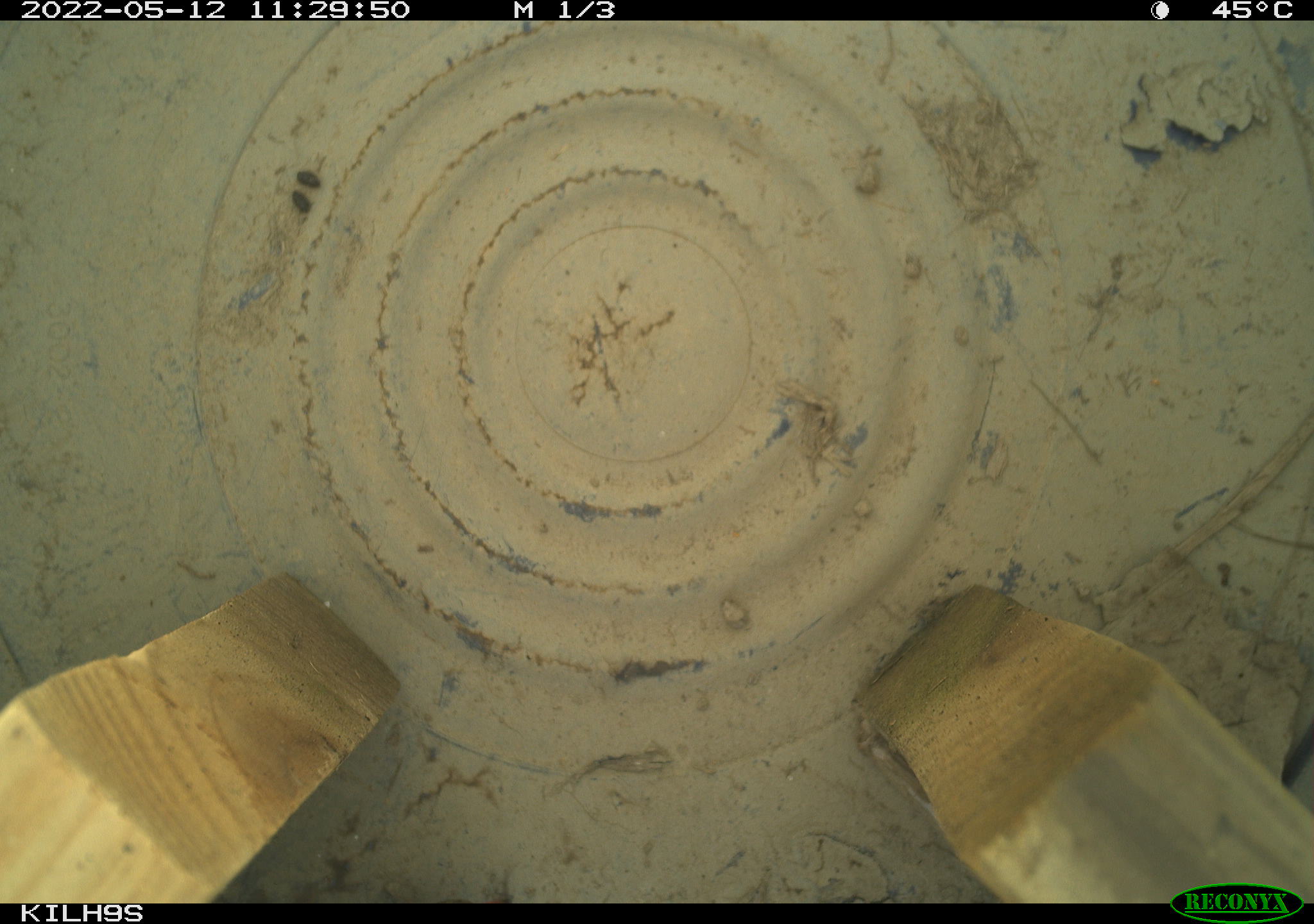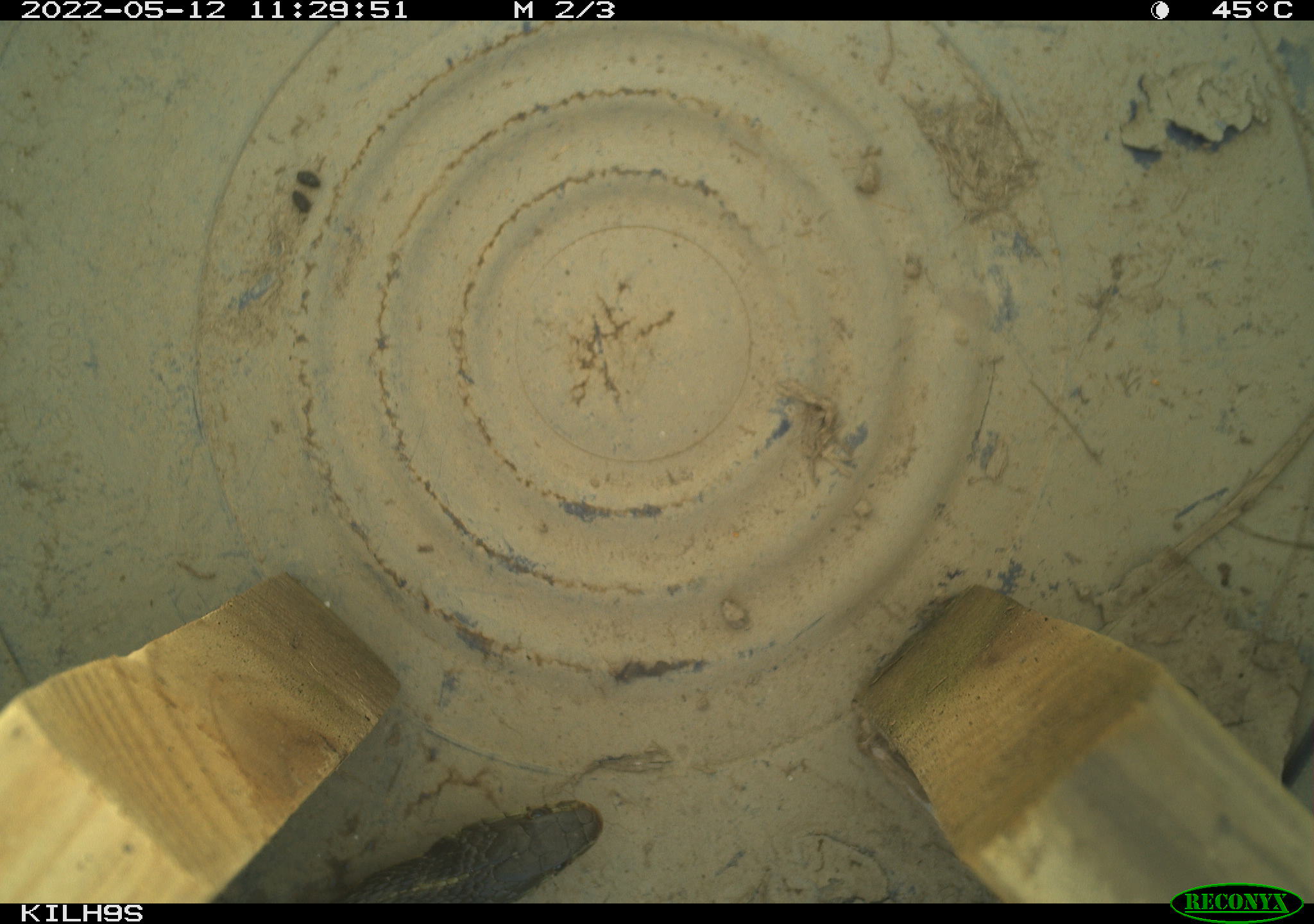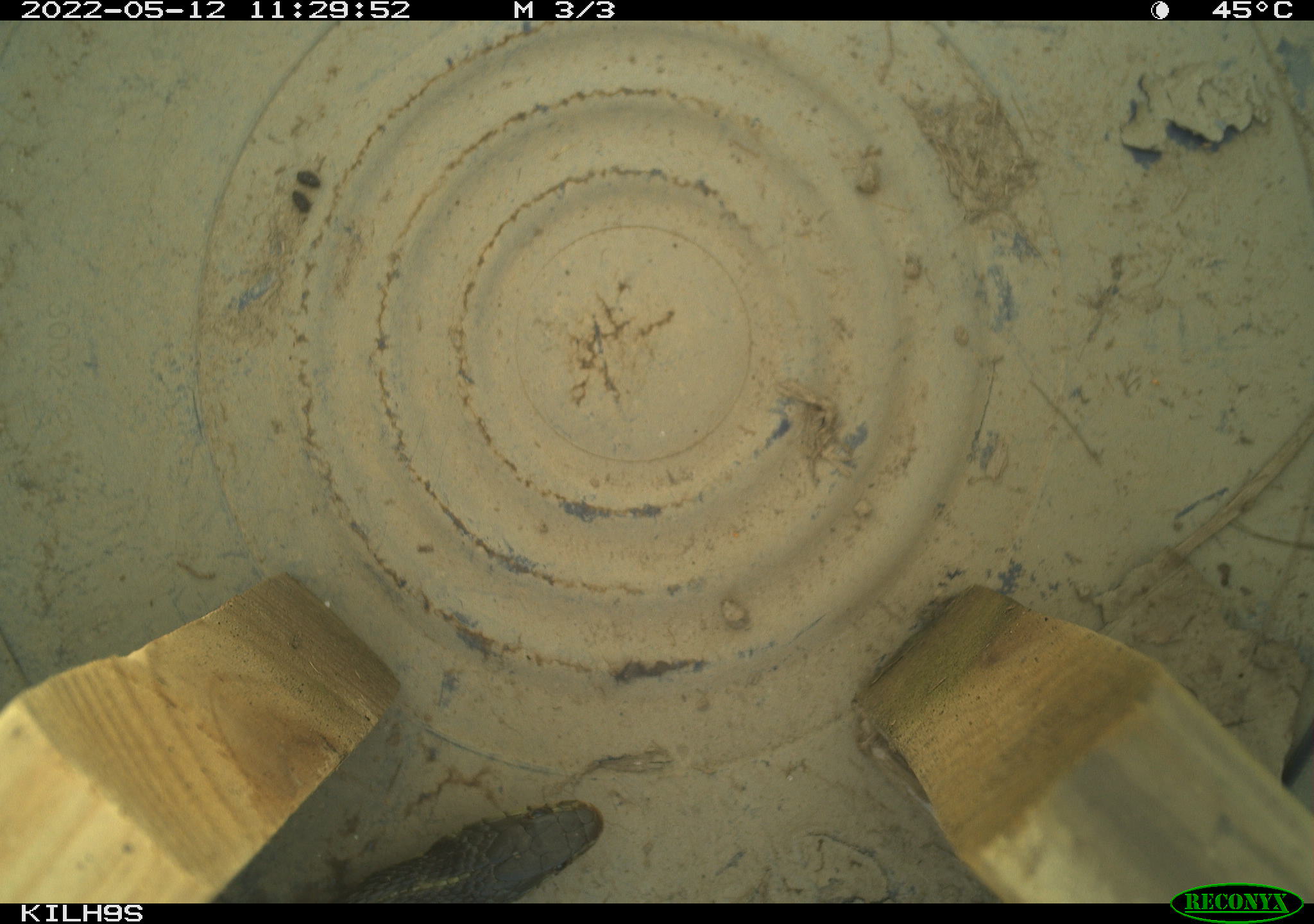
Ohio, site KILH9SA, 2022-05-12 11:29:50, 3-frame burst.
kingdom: Animalia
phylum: Chordata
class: Reptilia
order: Squamata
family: Colubridae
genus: Thamnophis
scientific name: Thamnophis sirtalis sirtalis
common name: eastern gartersnake